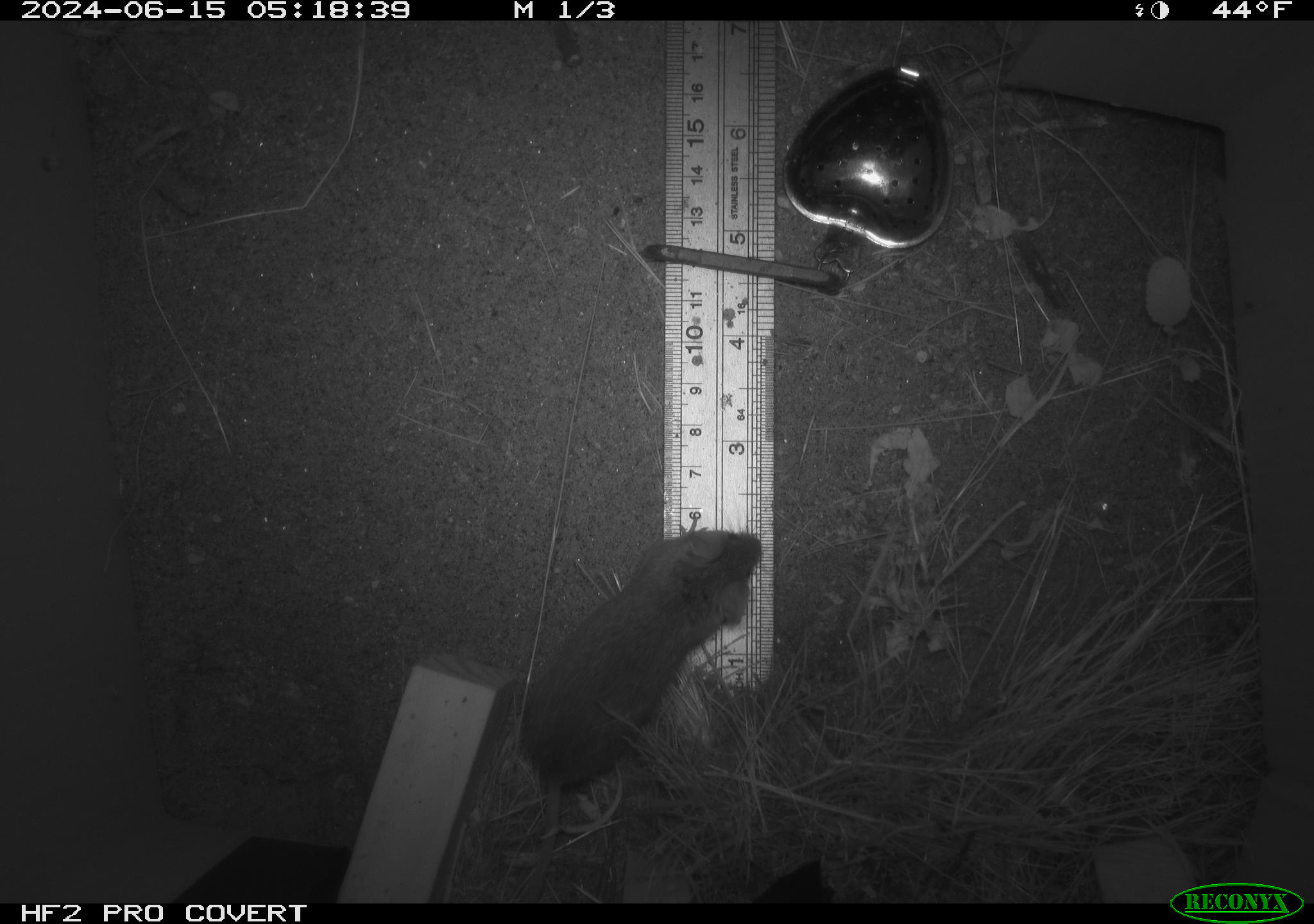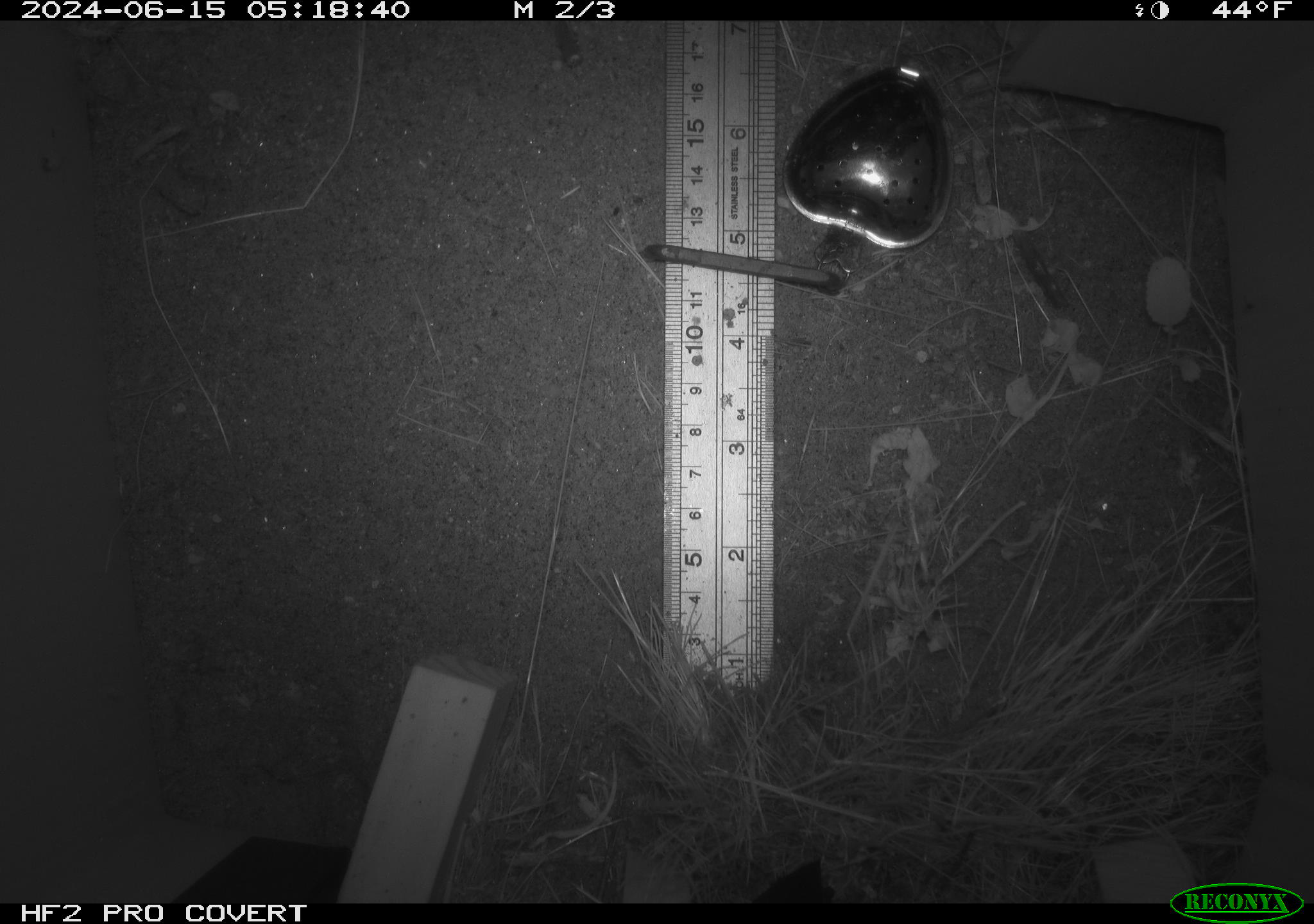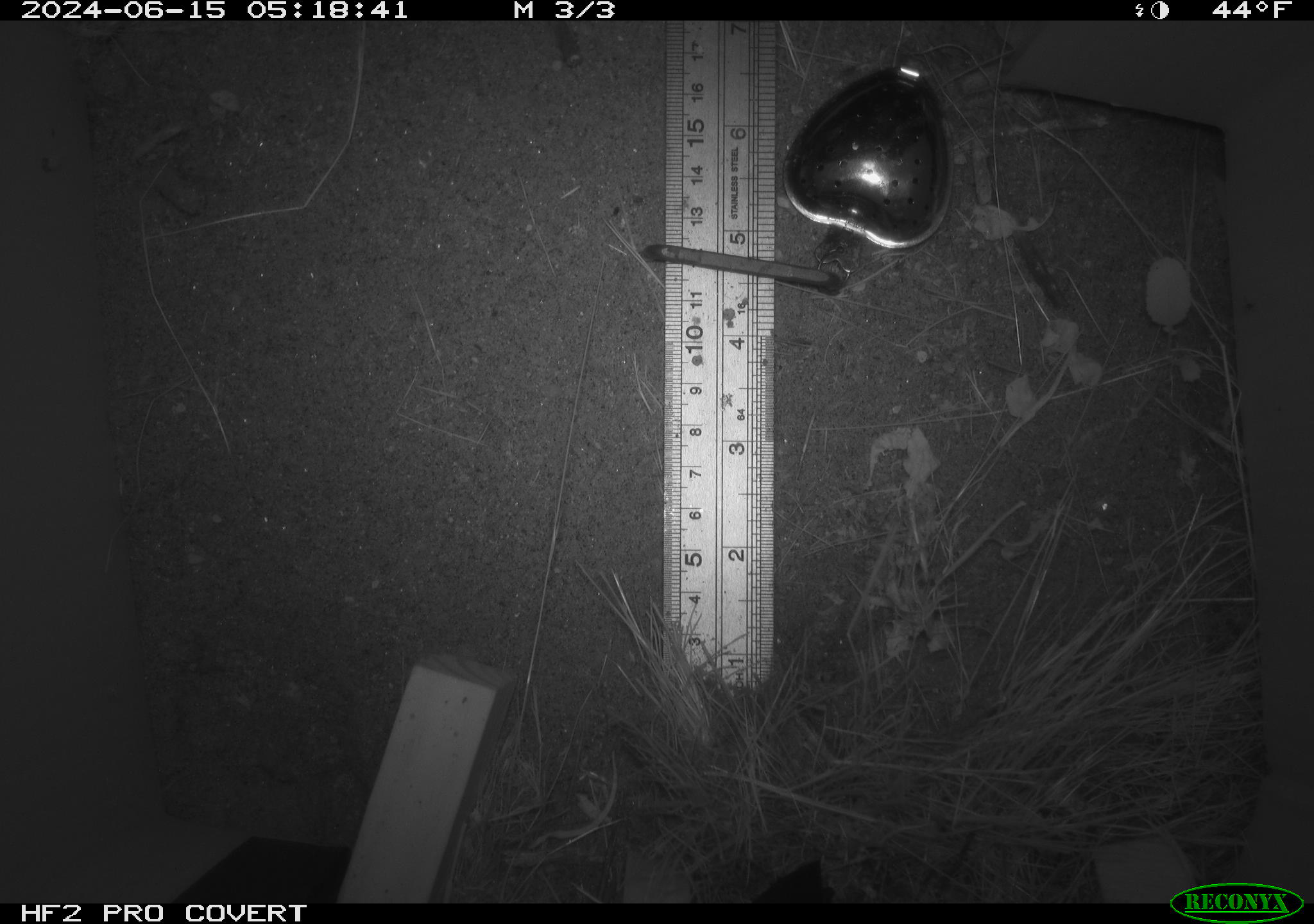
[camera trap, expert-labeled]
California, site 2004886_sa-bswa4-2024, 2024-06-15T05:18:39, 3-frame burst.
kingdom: Animalia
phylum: Chordata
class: Mammalia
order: Rodentia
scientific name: Rodentia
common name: rodent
Rodent (Rodentia).